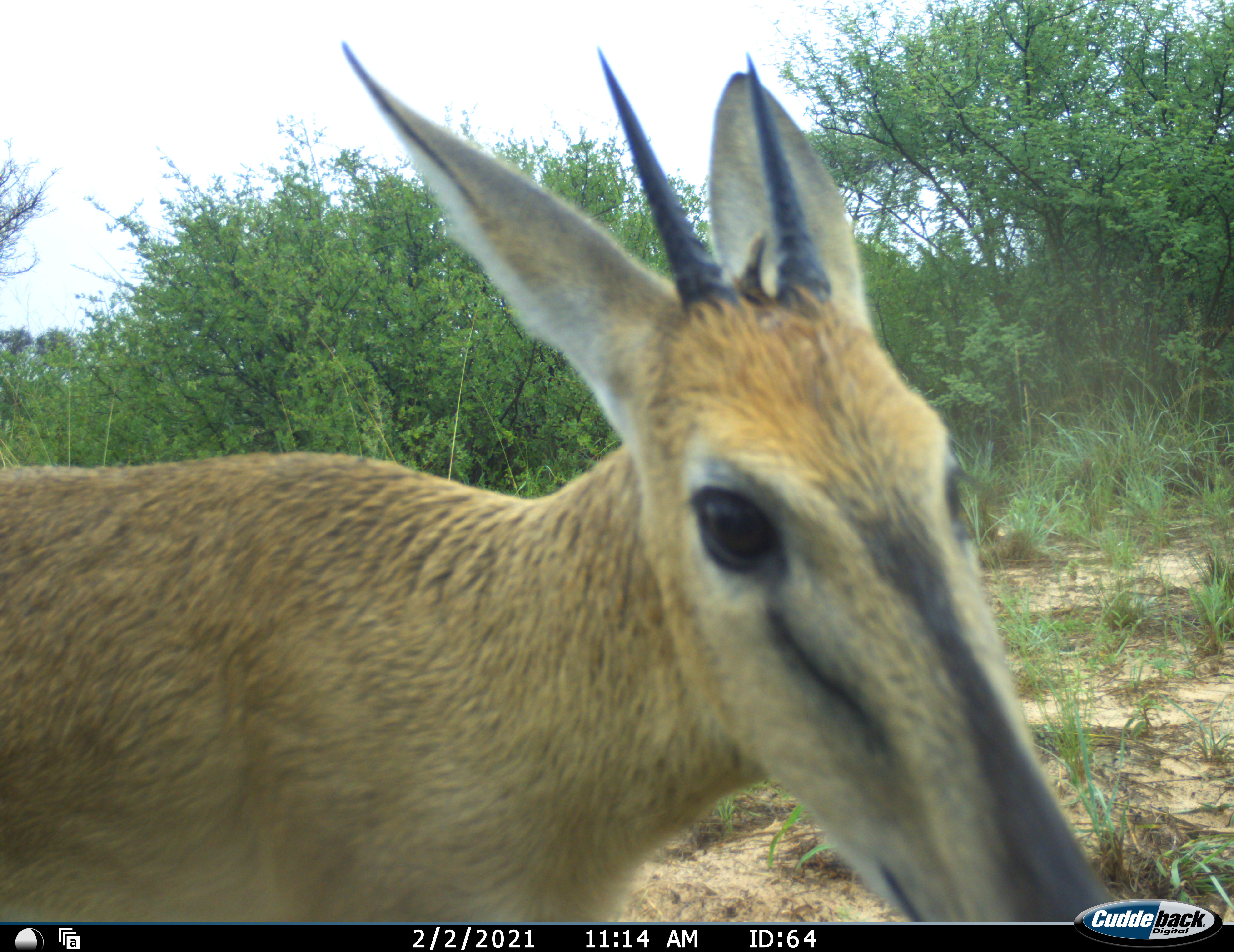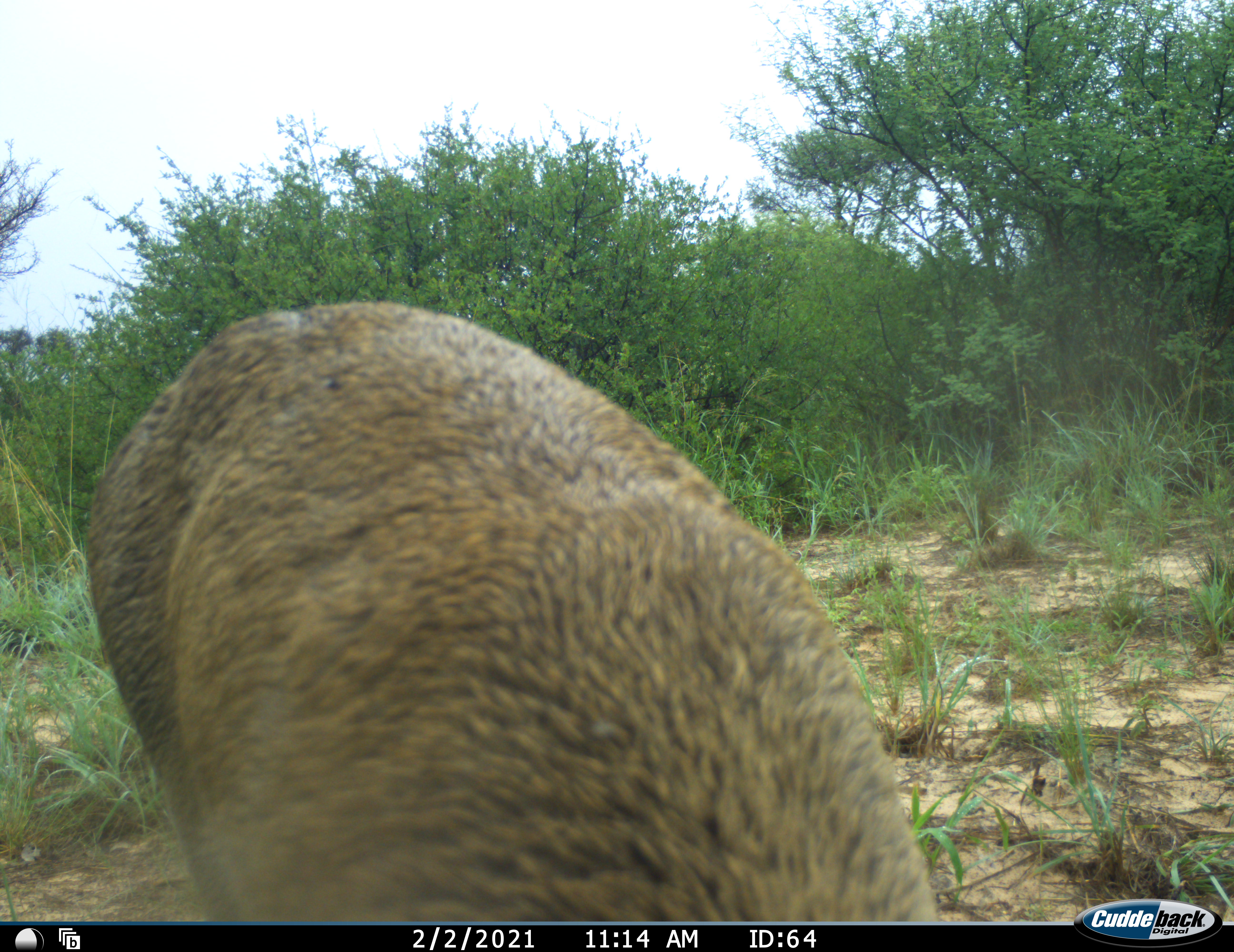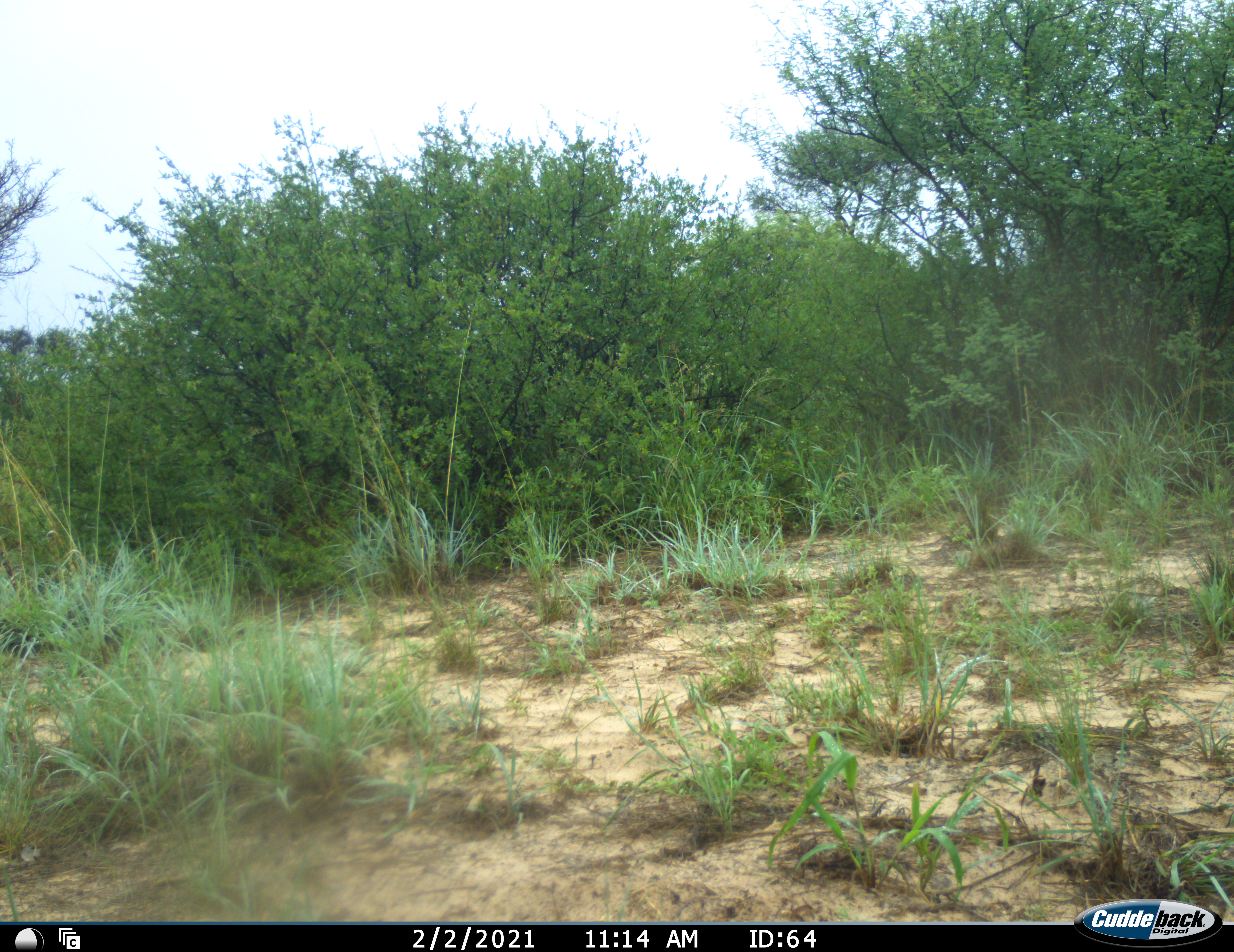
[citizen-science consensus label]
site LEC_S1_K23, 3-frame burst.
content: unidentified animal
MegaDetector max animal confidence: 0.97